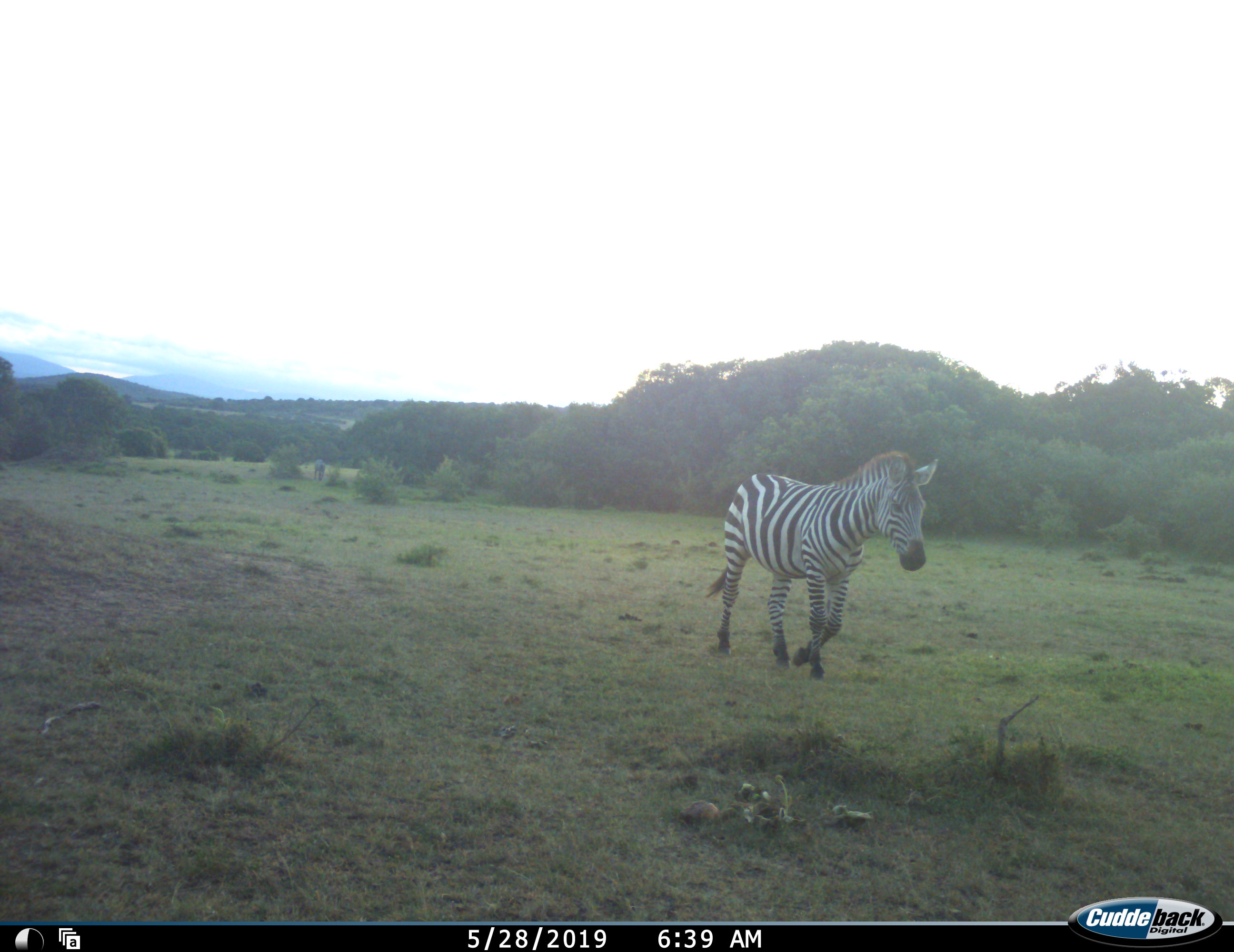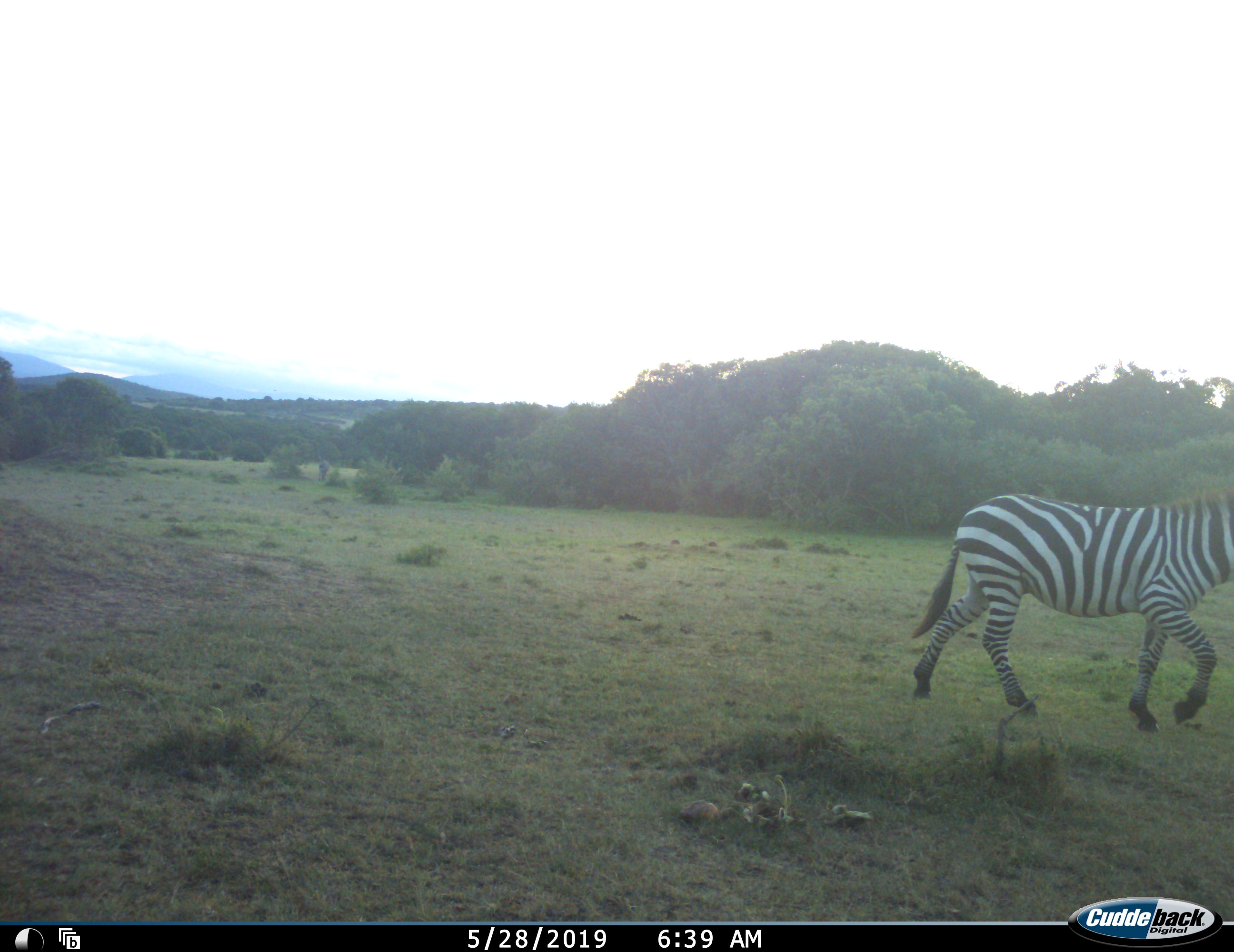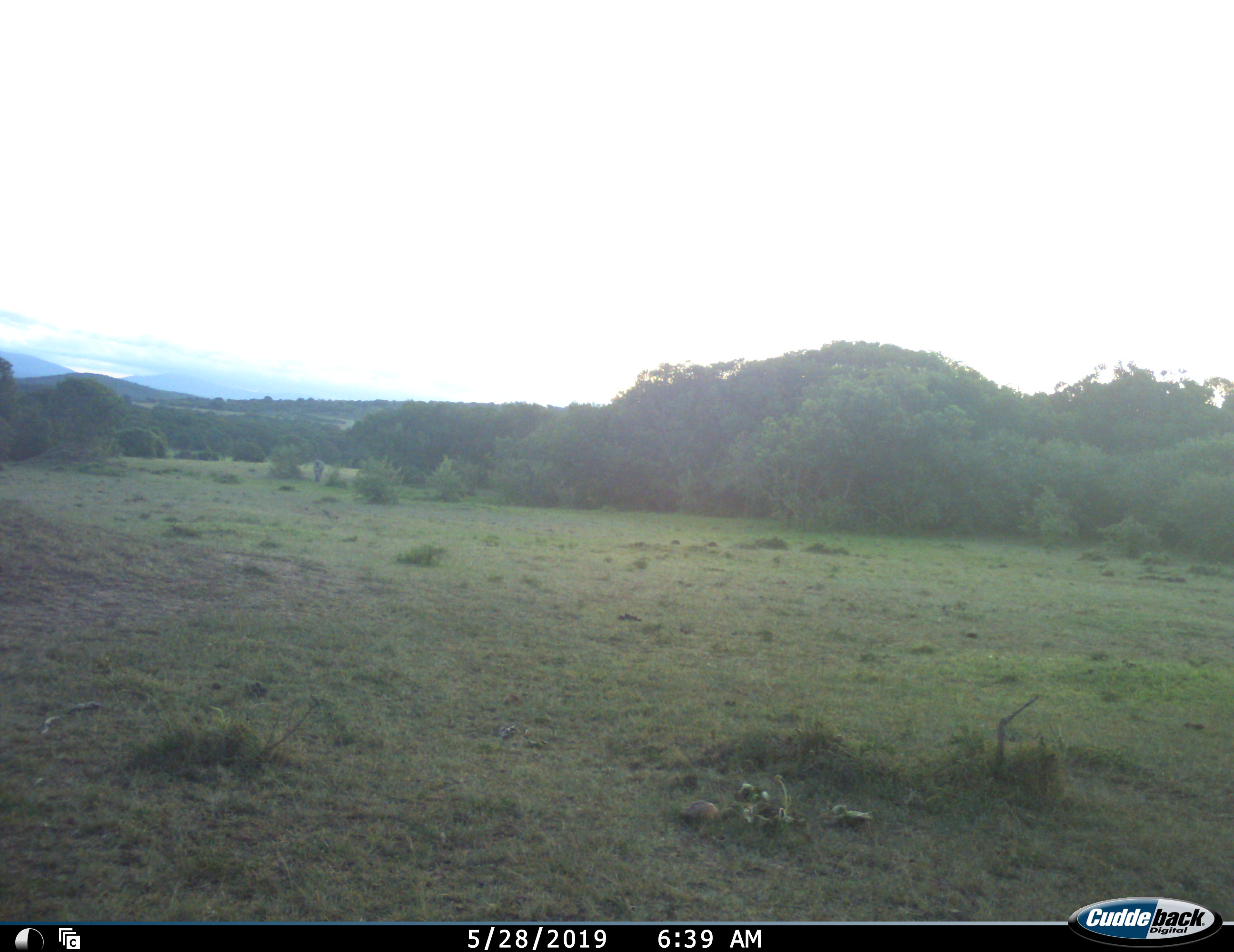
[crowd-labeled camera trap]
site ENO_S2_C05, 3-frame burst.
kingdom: Animalia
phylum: Chordata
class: Mammalia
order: Perissodactyla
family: Equidae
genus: Equus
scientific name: Equus quagga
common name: plains zebra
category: zebraplains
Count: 2.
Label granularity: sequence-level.